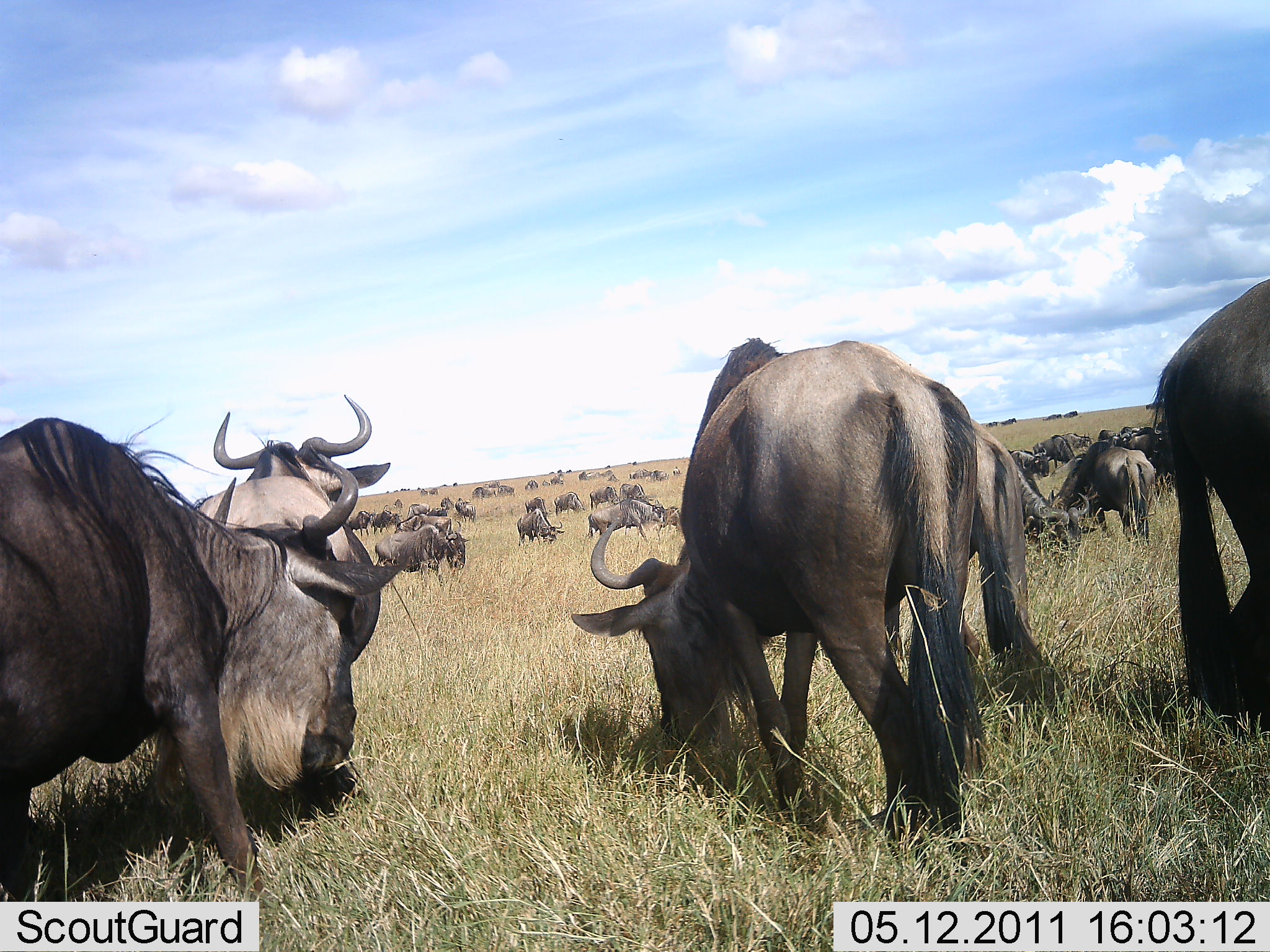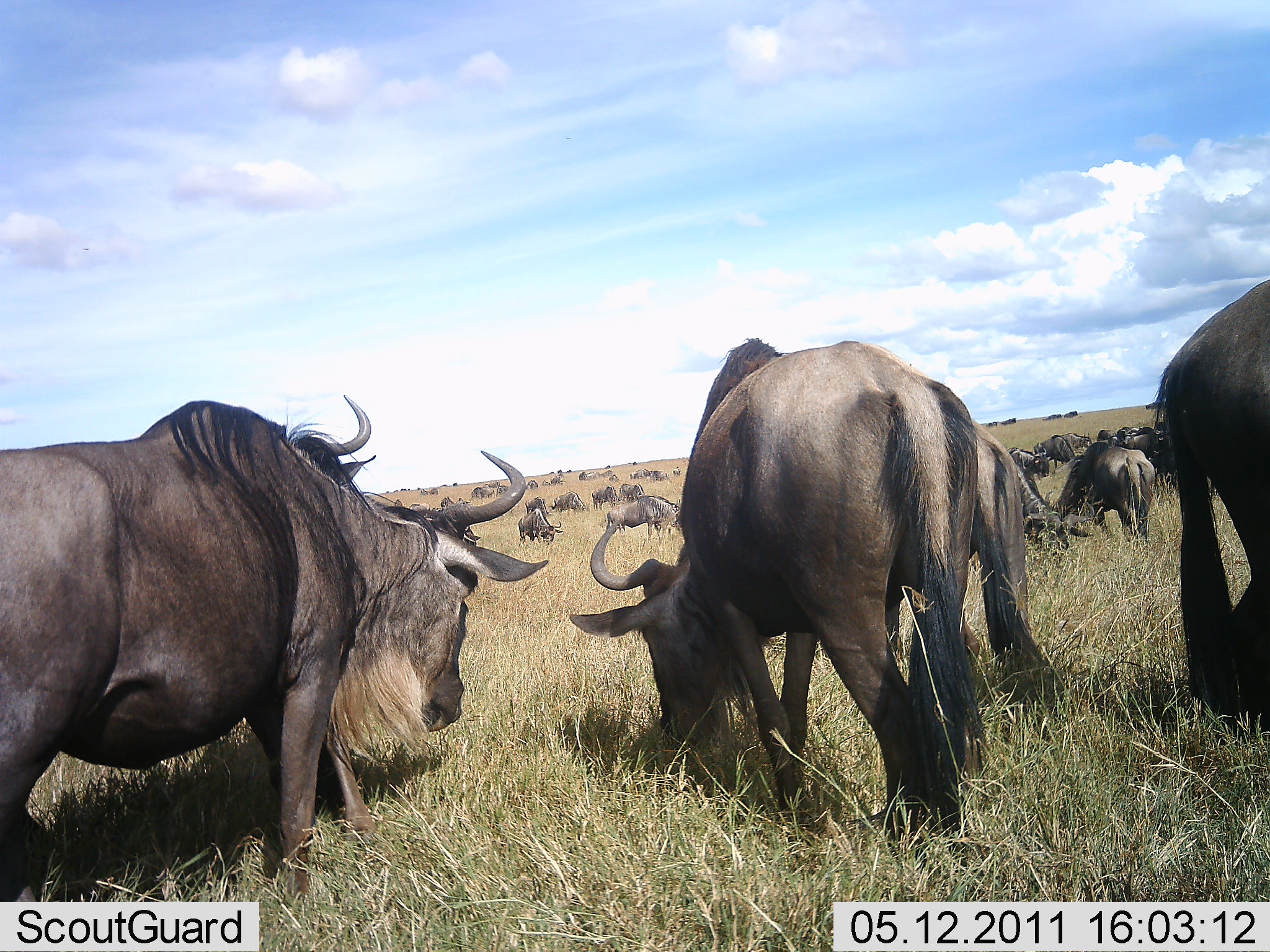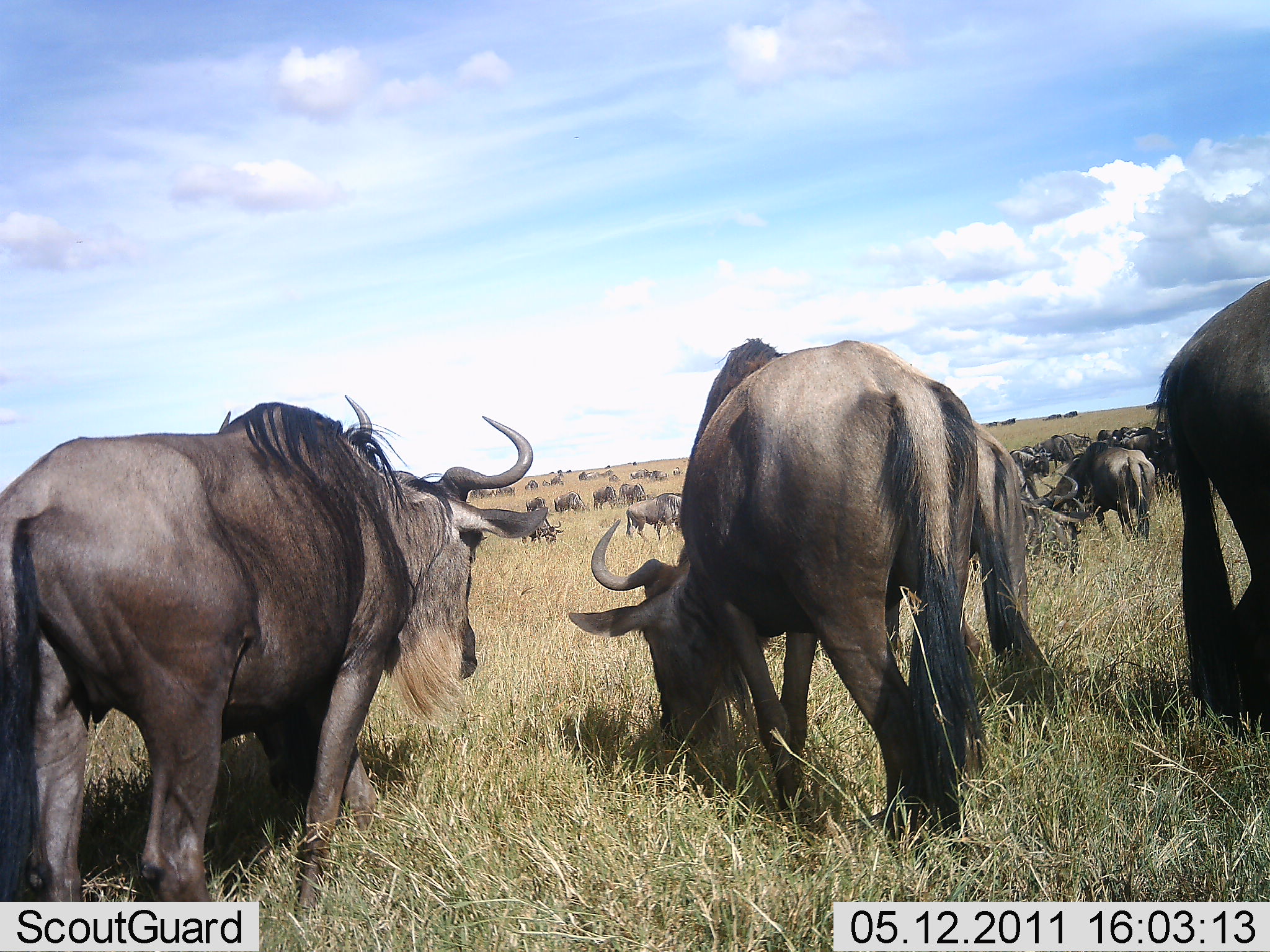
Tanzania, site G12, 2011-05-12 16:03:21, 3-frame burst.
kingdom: Animalia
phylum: Chordata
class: Mammalia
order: Artiodactyla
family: Bovidae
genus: Connochaetes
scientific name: Connochaetes taurinus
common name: blue wildebeest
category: wildebeest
Wildebeest (blue wildebeest) (Connochaetes taurinus), count 51+. Behavior (volunteer vote fractions): standing 62%, resting 6%, moving 38%, interacting 12%. Young present (vote fraction): 0%. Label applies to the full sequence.